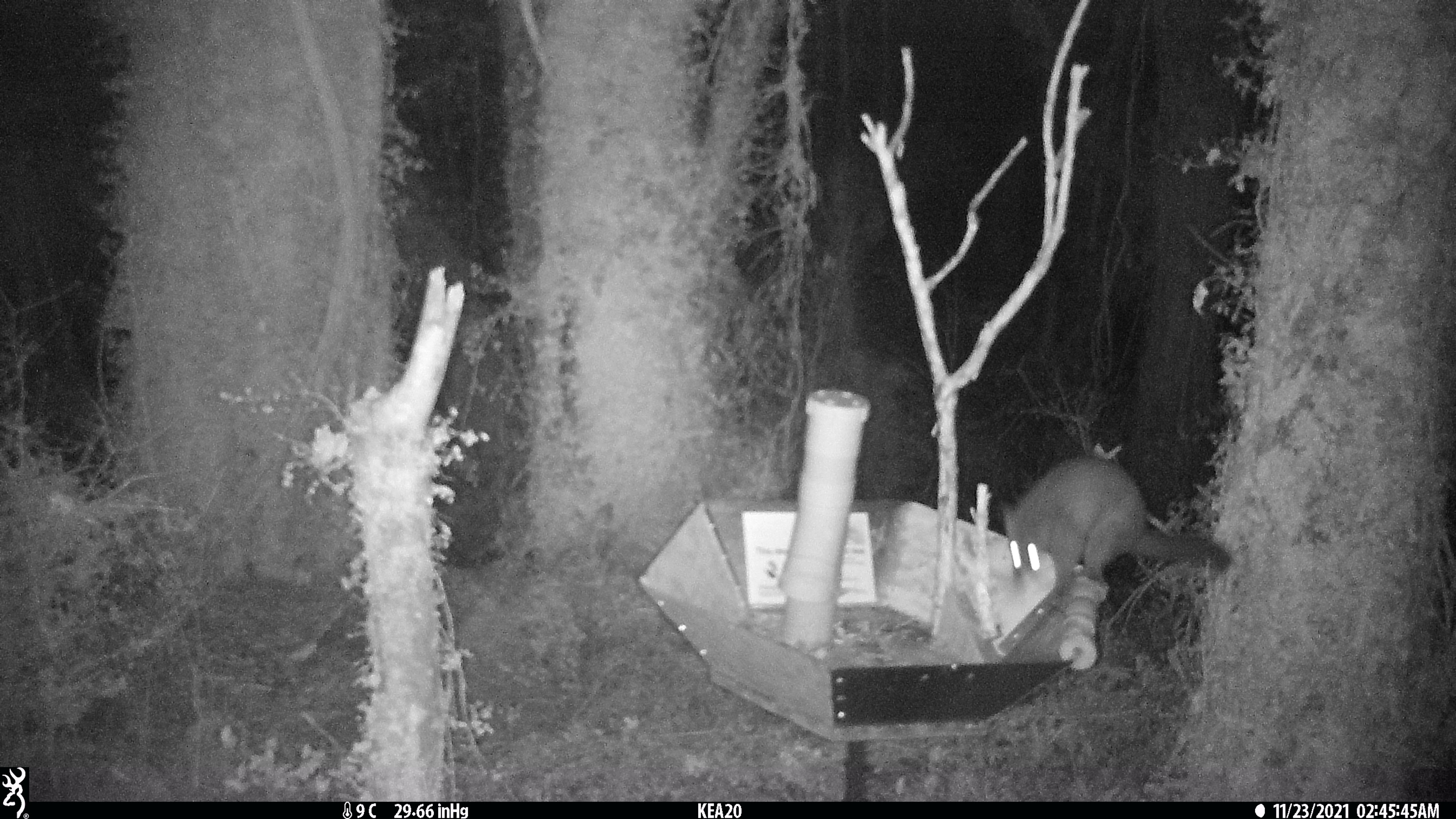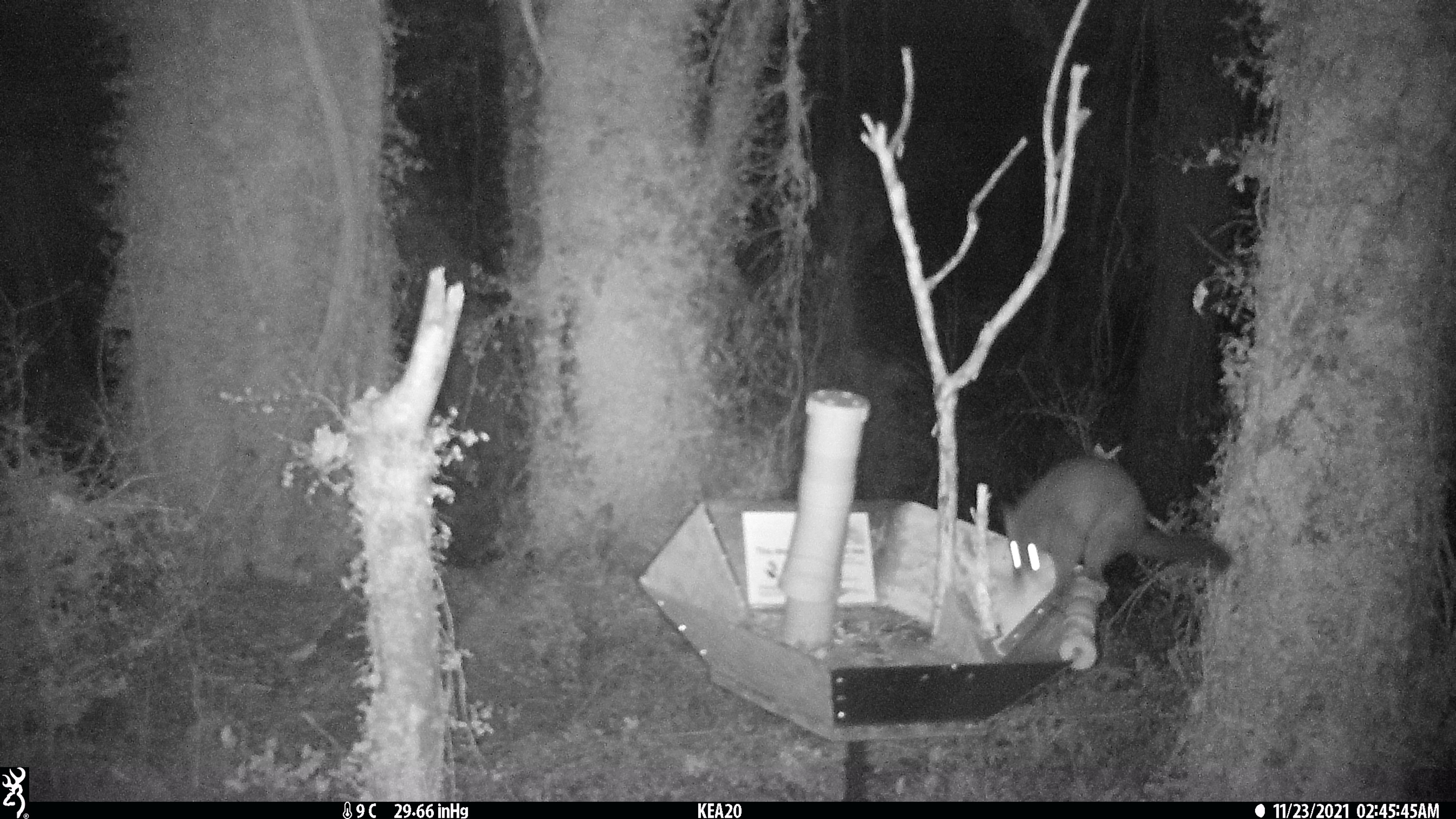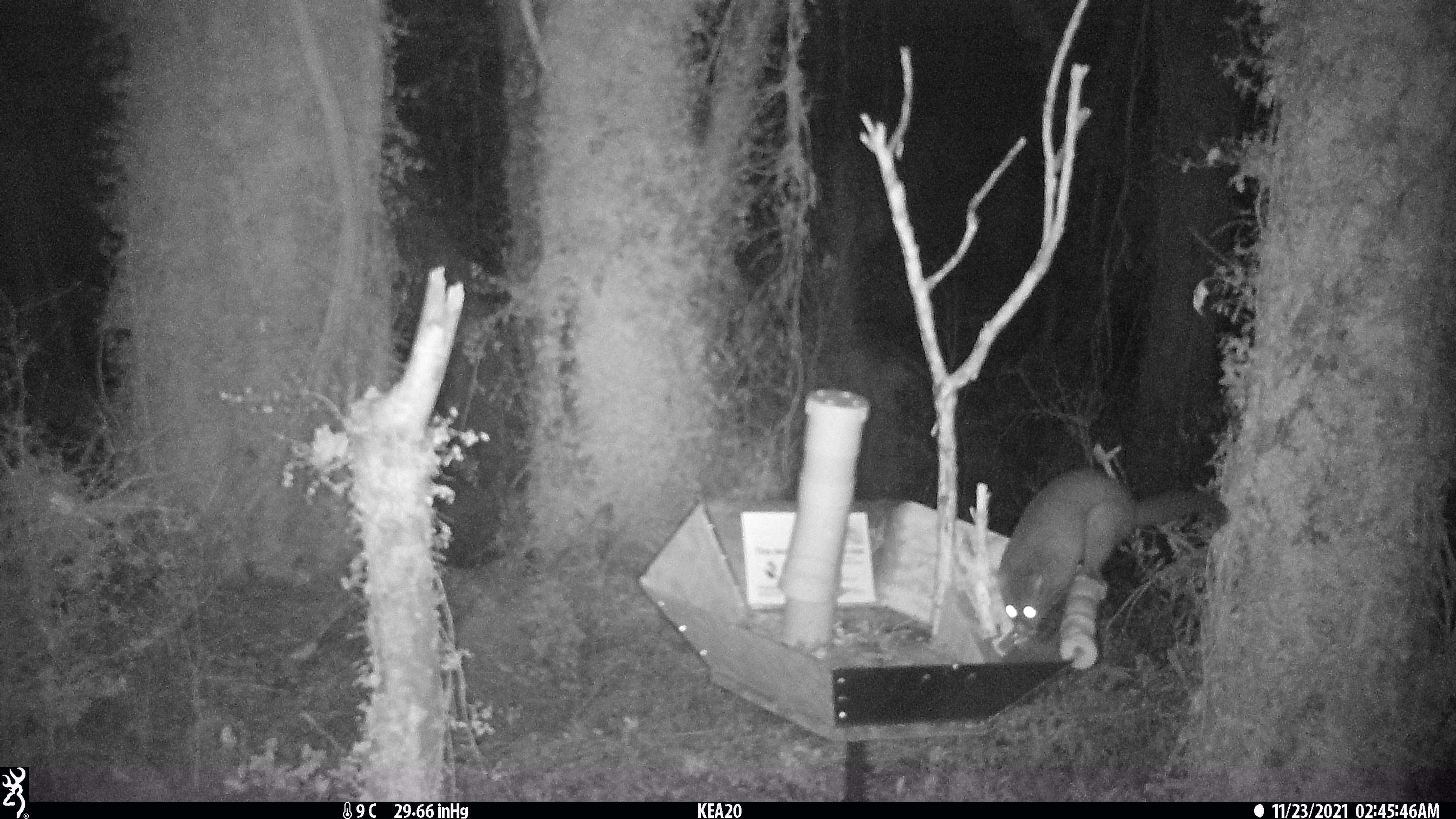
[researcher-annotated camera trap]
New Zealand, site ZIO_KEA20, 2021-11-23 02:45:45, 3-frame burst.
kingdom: Animalia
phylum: Chordata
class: Mammalia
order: Diprotodontia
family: Phalangeridae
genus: Trichosurus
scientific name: Trichosurus vulpecula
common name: common brushtail possum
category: possum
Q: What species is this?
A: Possum (common brushtail possum) (Trichosurus vulpecula).